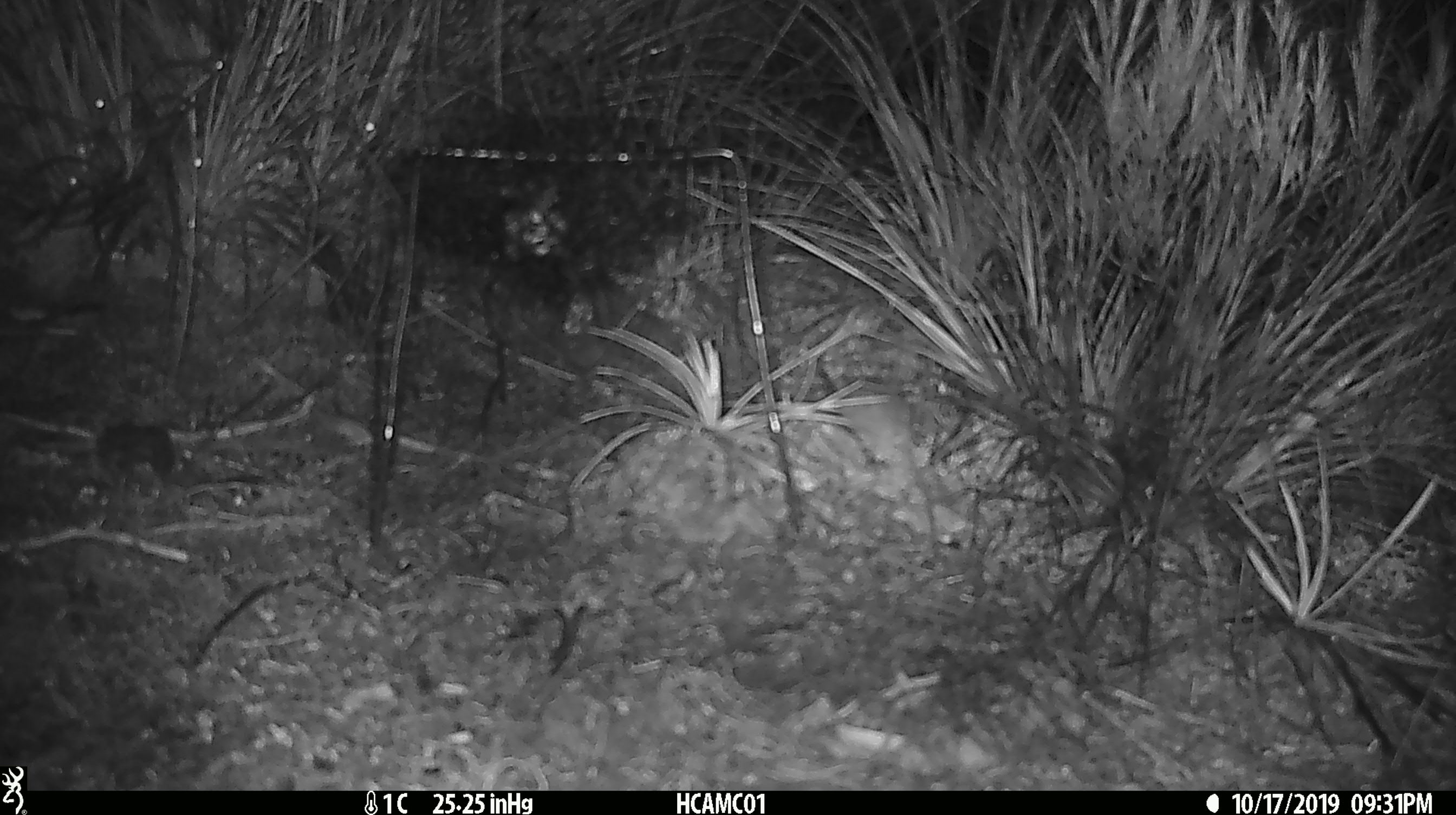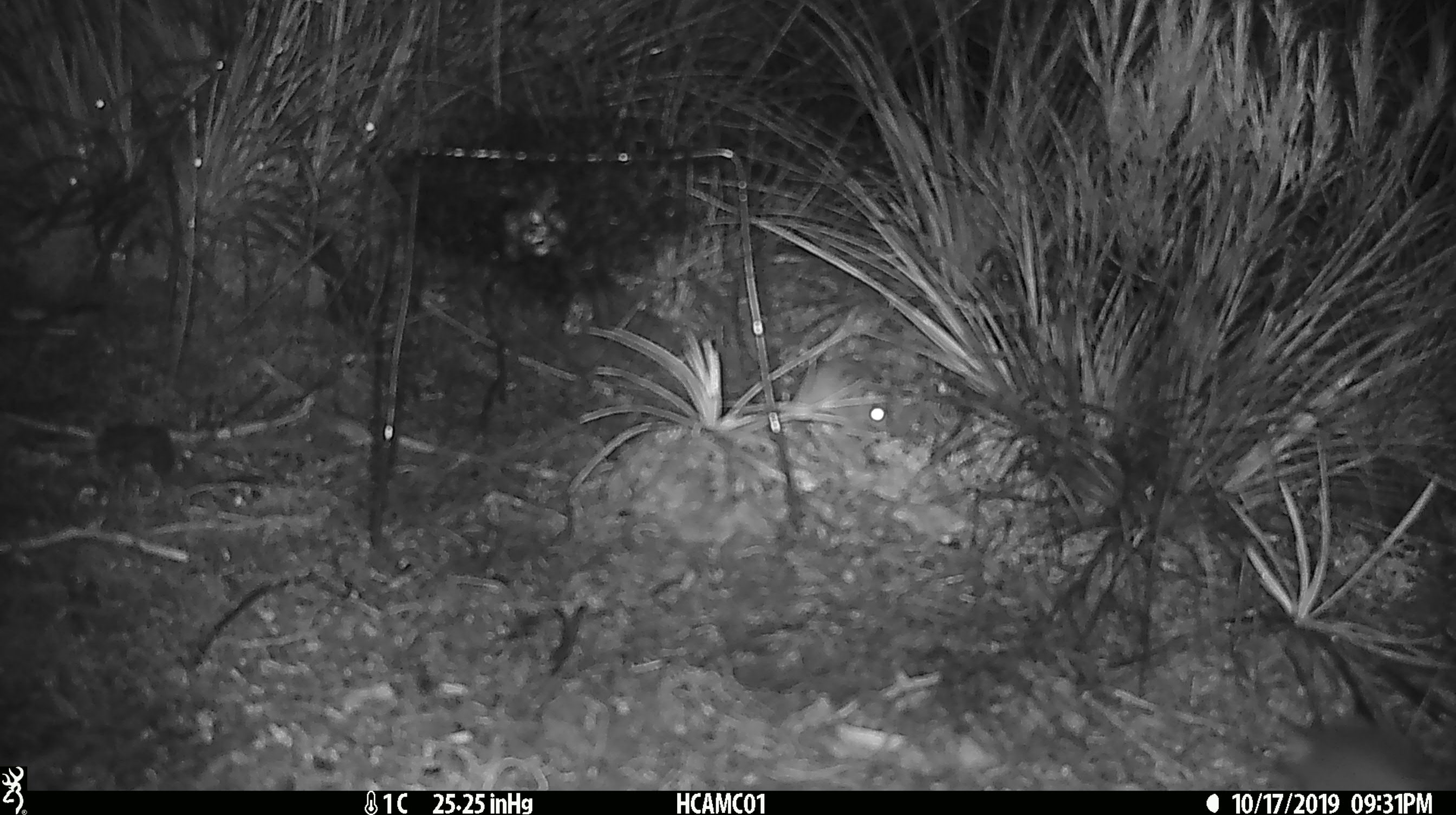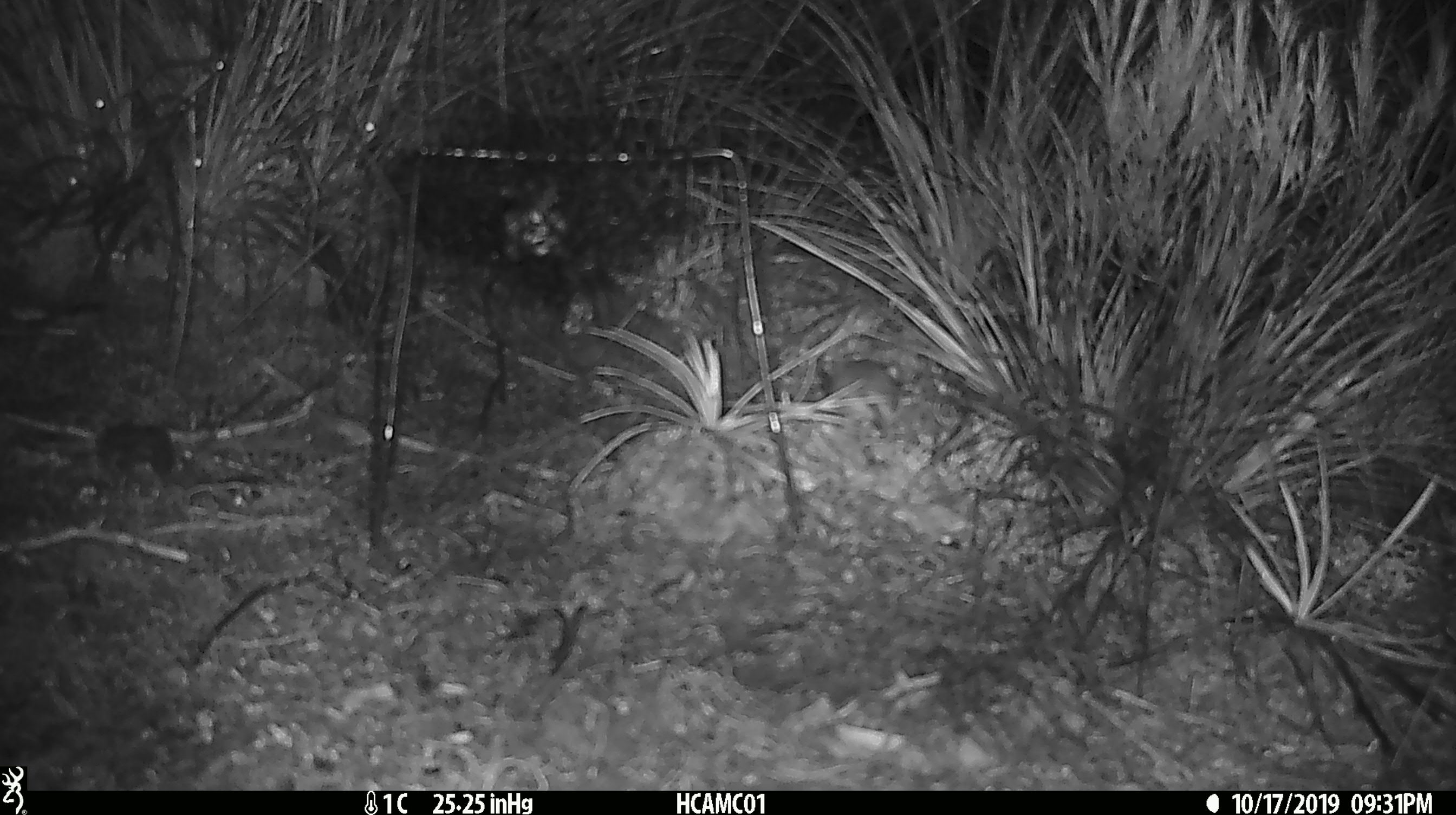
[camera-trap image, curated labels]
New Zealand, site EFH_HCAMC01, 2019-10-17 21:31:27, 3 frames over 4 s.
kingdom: Animalia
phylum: Chordata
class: Mammalia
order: Rodentia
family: Muridae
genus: Mus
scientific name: Mus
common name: mouse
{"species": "mouse (Mus)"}